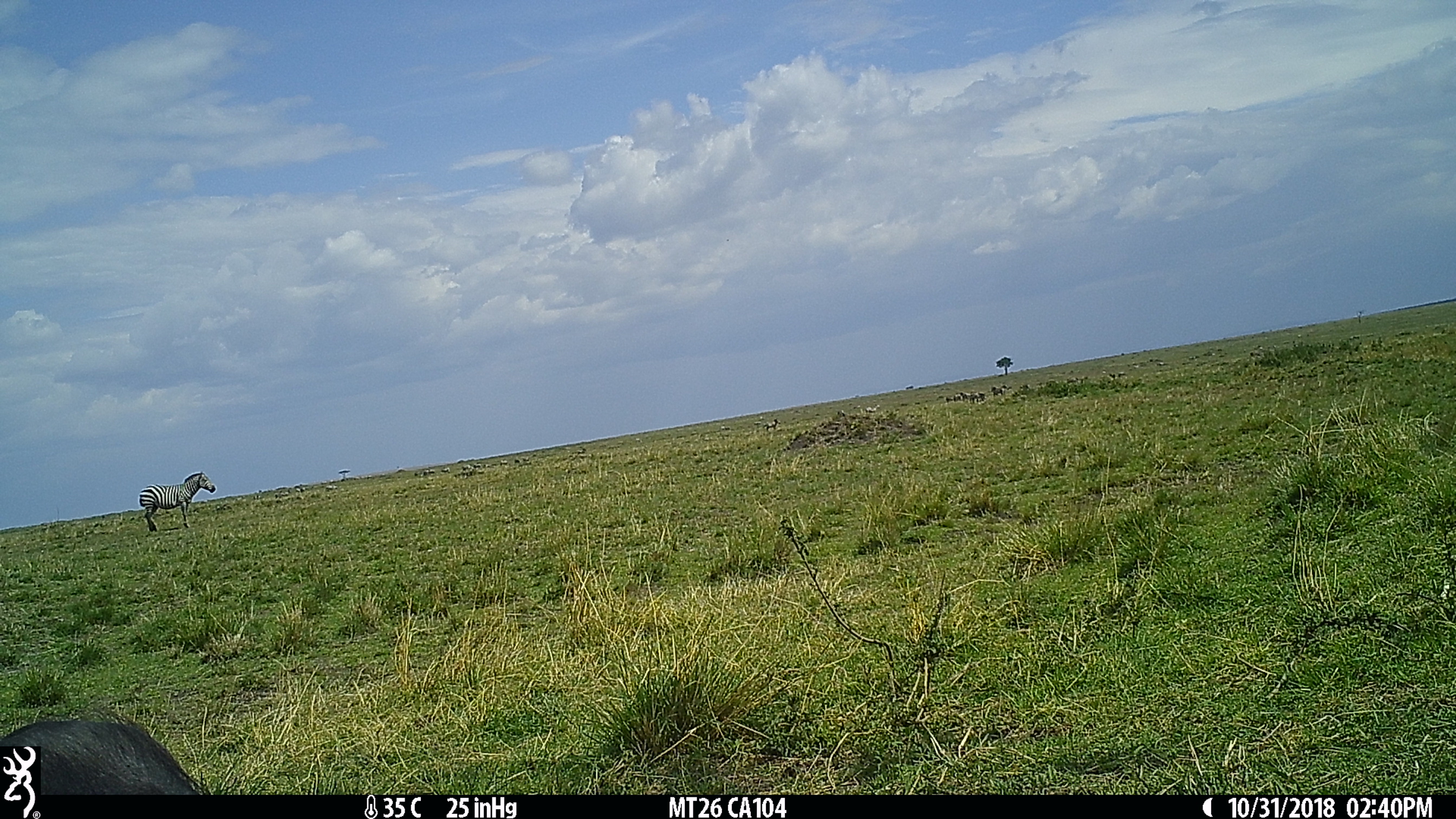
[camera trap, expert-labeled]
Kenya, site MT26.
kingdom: Animalia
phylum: Chordata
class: Mammalia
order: Artiodactyla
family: Suidae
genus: Phacochoerus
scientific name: Phacochoerus africanus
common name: common warthog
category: warthog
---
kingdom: Animalia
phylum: Chordata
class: Mammalia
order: Perissodactyla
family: Equidae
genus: Equus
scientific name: Equus quagga burchellii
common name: burchell's zebra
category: zebra